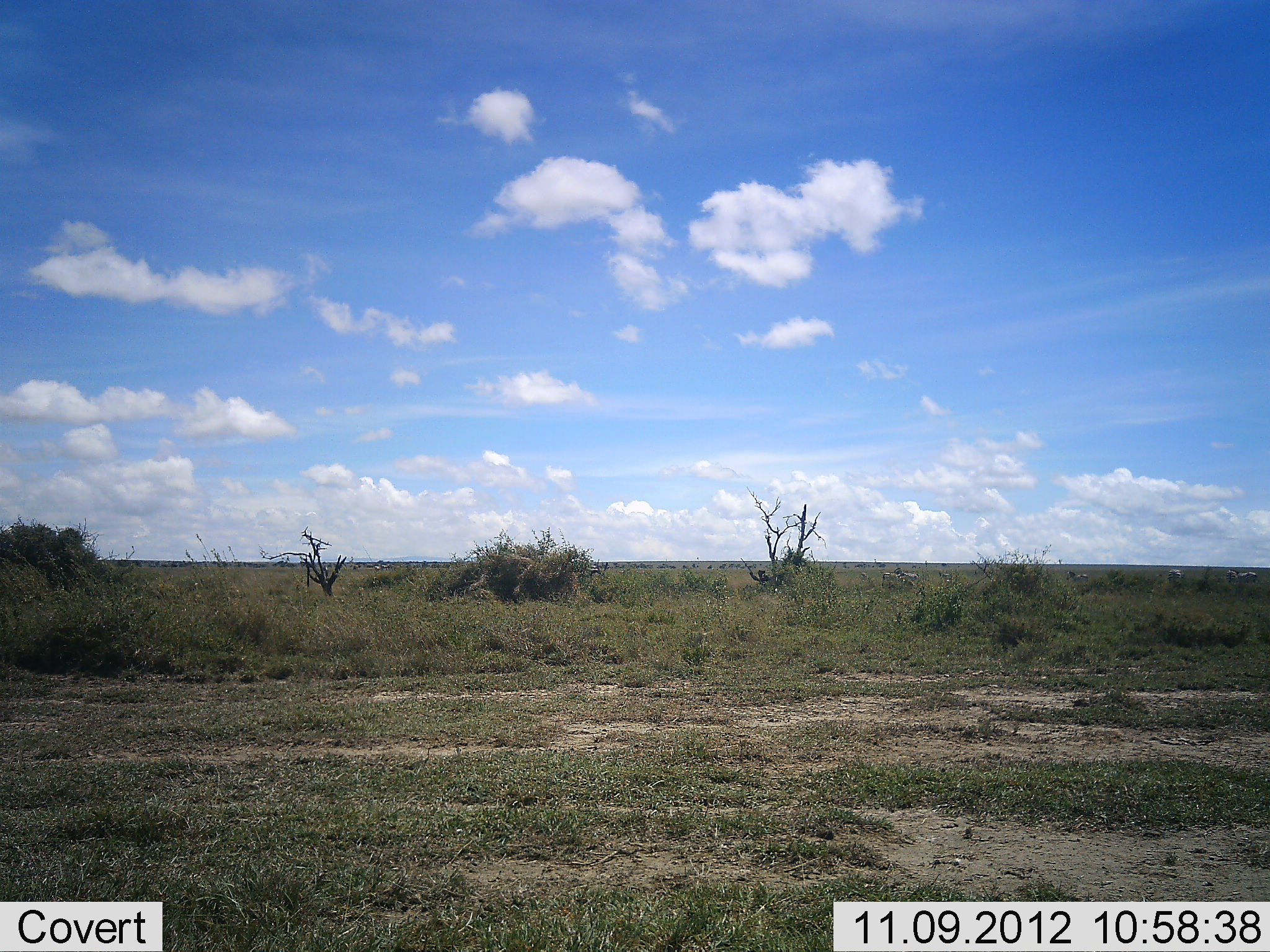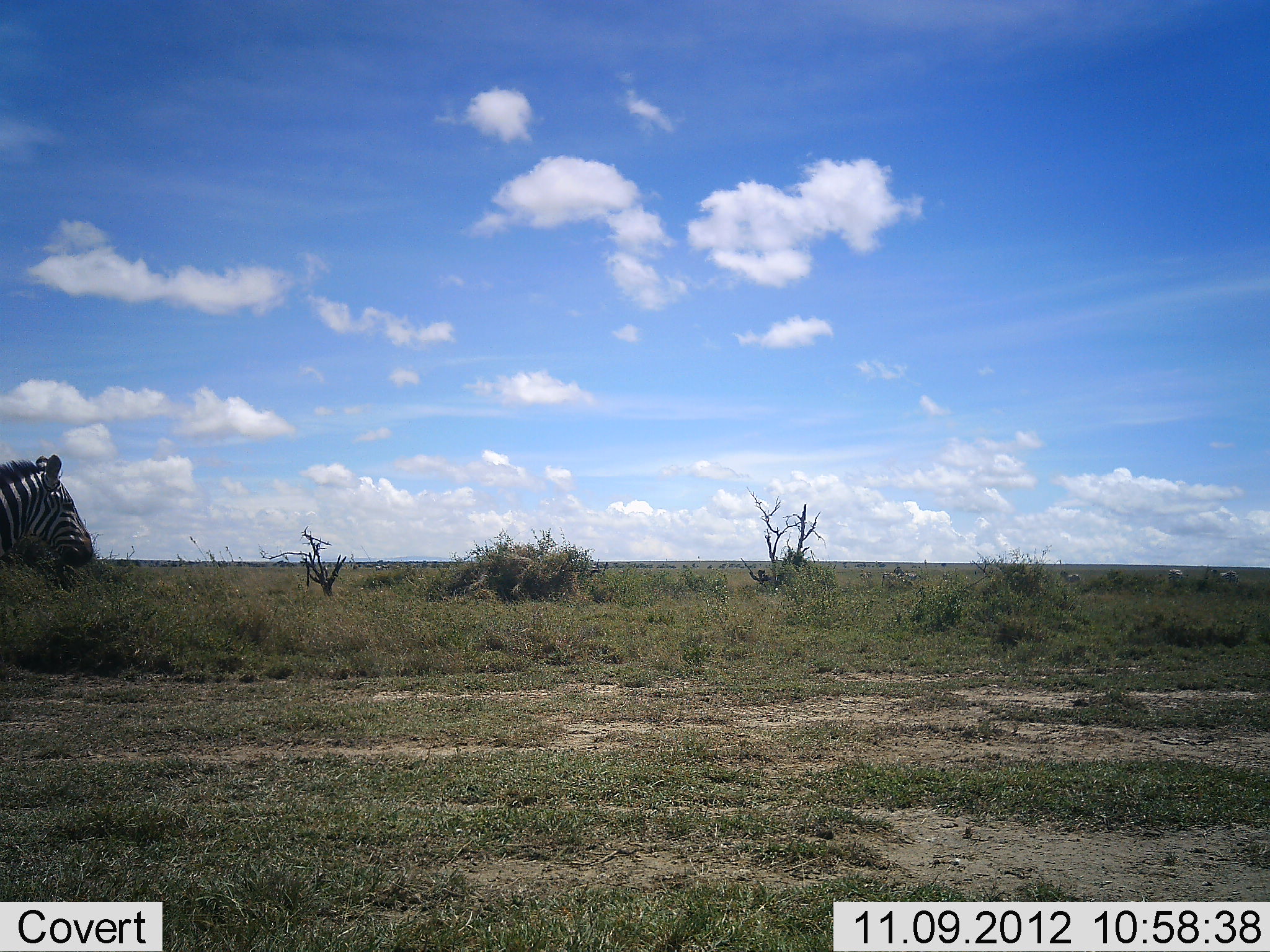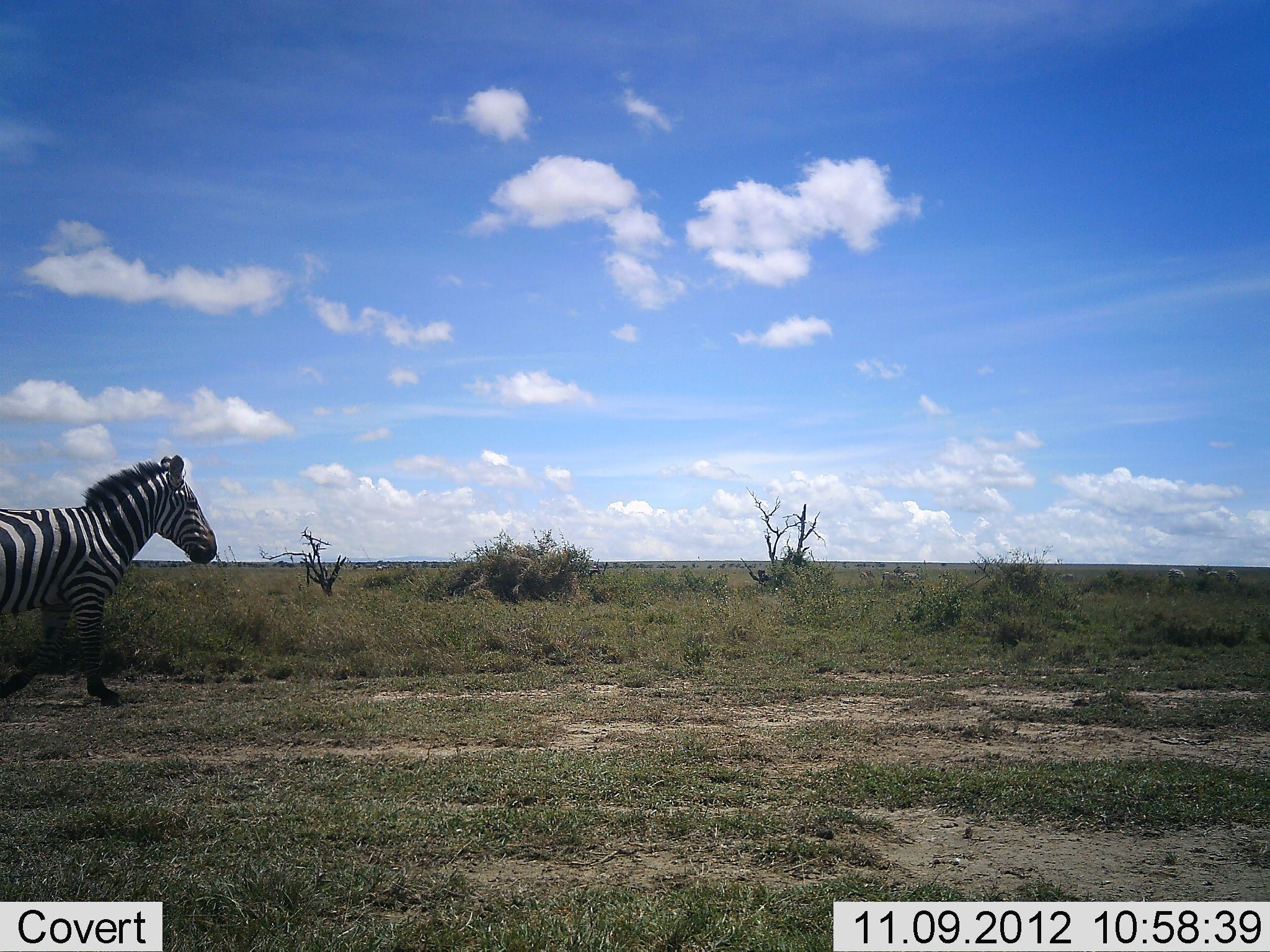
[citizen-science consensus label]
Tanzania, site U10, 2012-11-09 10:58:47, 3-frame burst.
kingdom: Animalia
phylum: Chordata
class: Mammalia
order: Perissodactyla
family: Equidae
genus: Equus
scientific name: Equus quagga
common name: plains zebra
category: zebra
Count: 1.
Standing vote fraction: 20%.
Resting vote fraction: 0%.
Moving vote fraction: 90%.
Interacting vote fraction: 0%.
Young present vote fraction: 0%.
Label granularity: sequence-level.